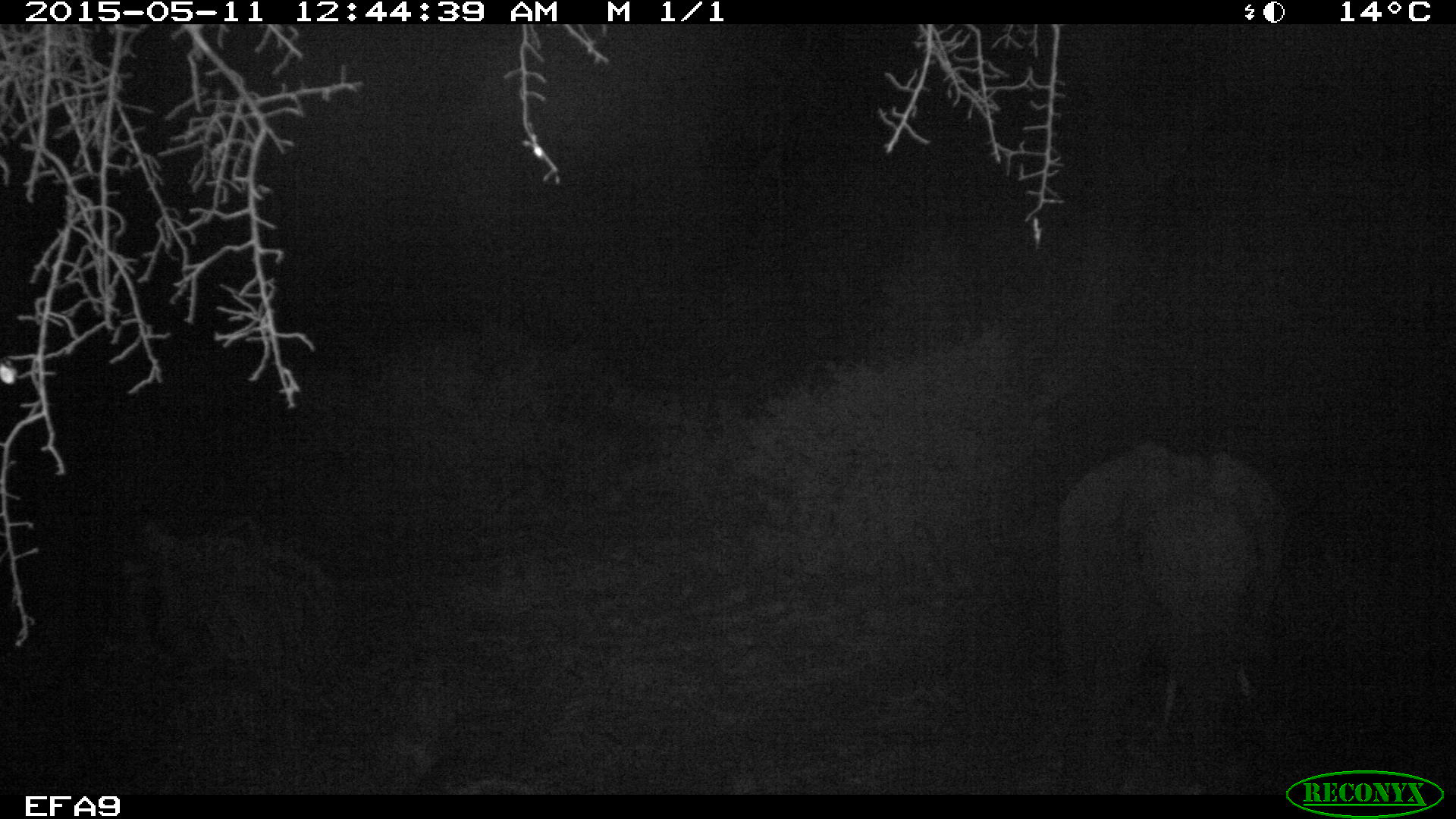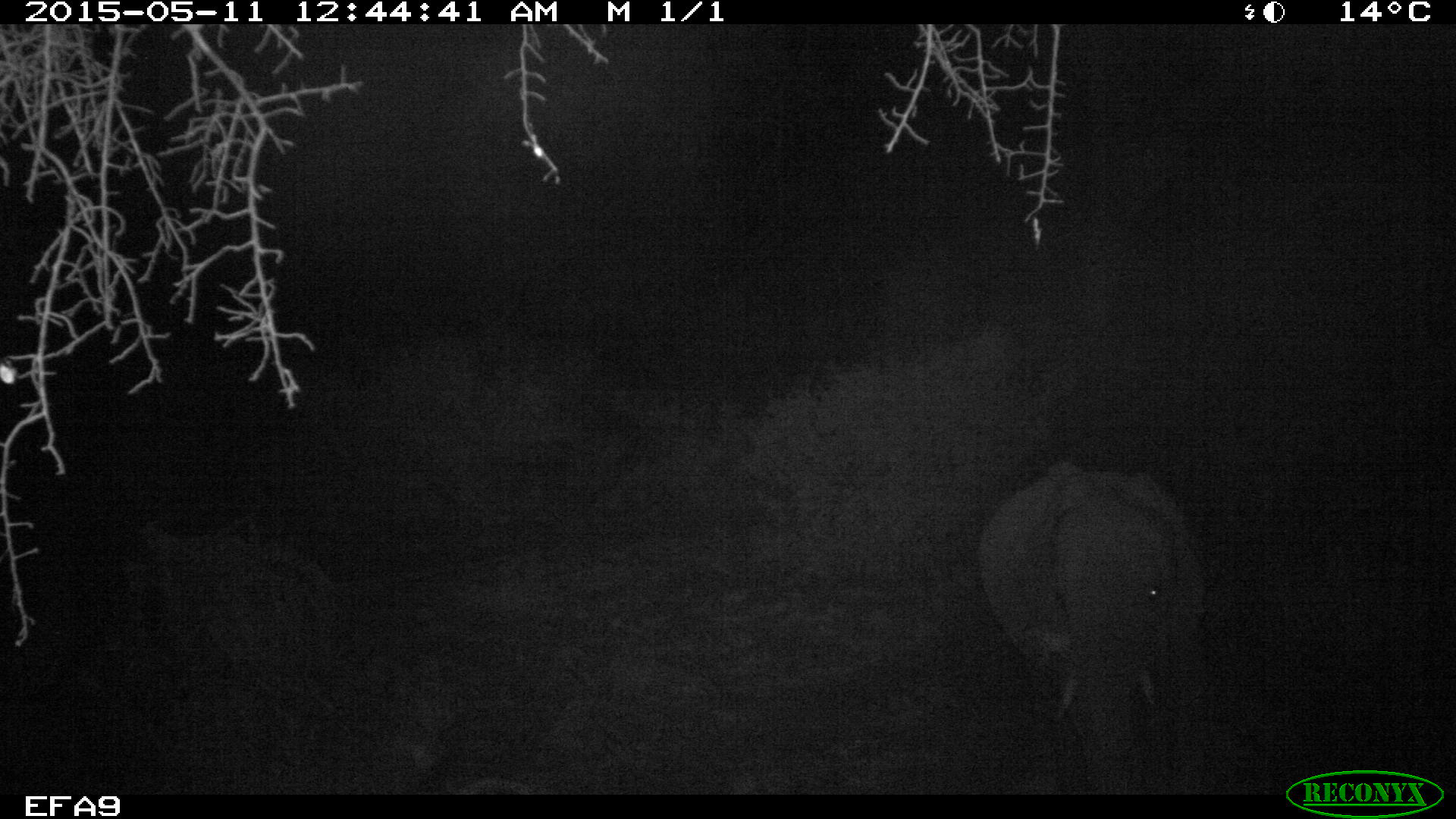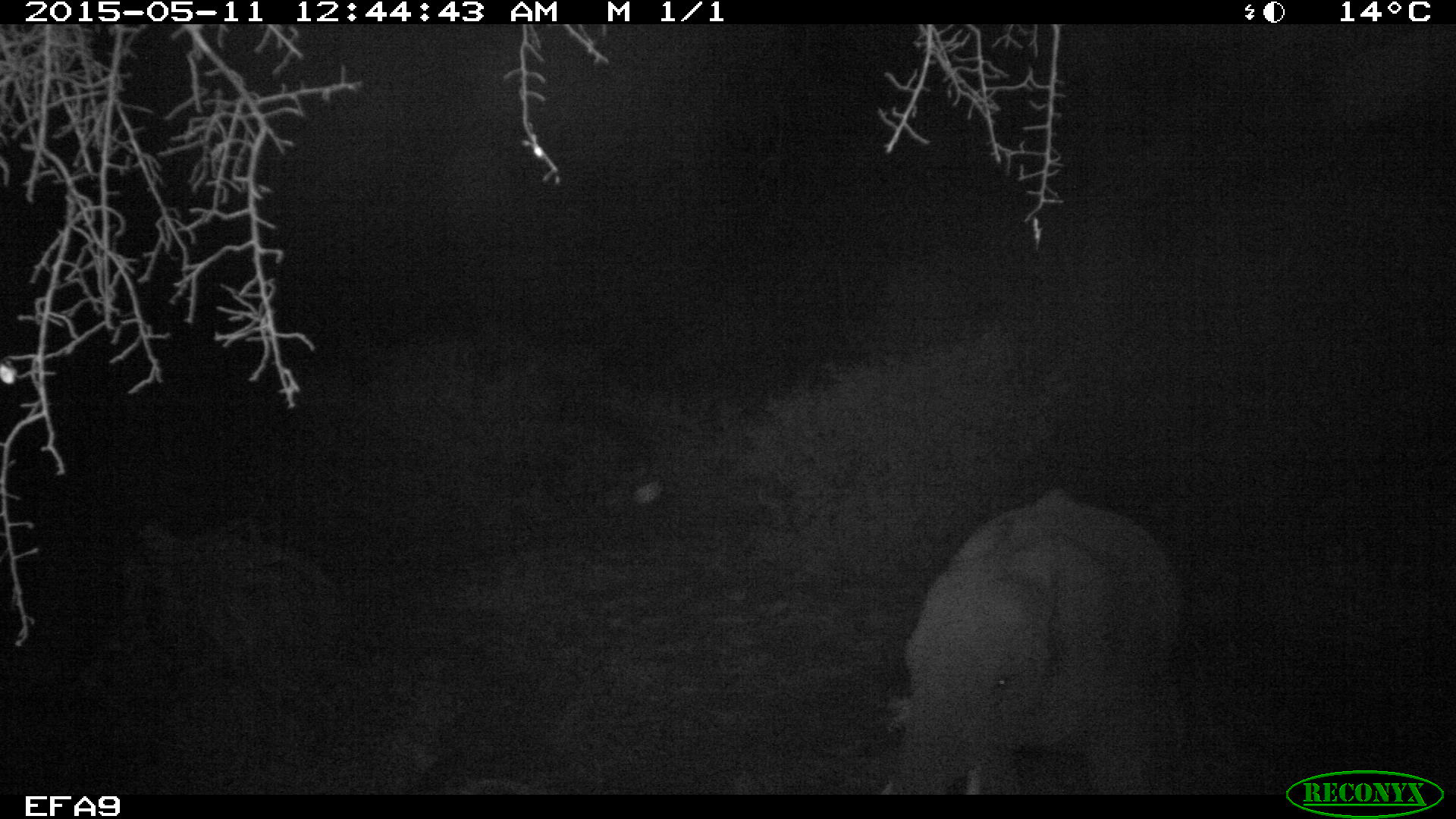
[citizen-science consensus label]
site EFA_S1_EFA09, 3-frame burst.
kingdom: Animalia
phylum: Chordata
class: Mammalia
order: Proboscidea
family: Elephantidae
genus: Loxodonta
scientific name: Loxodonta africana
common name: african bush elephant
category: elephant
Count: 1.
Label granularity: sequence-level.